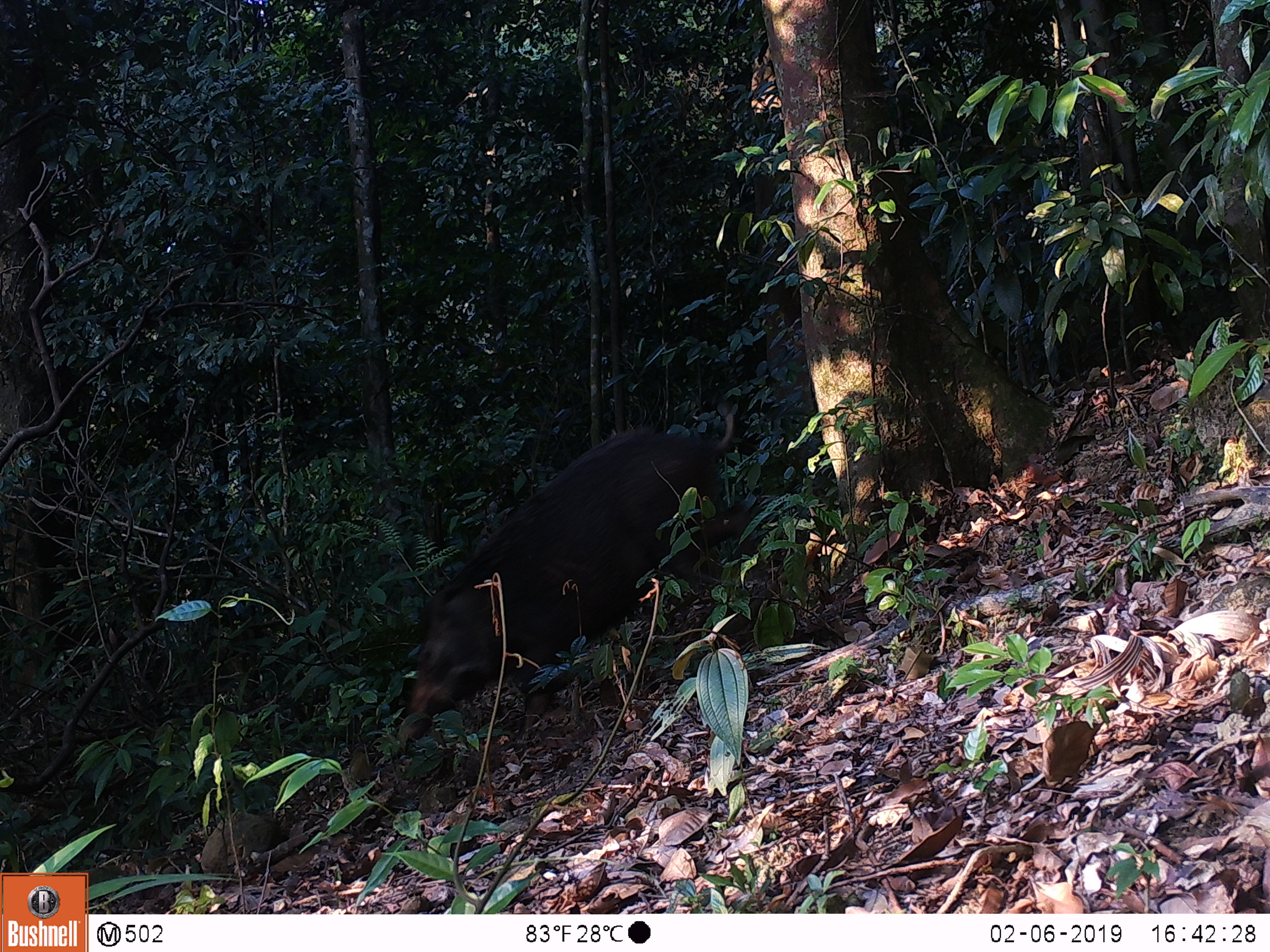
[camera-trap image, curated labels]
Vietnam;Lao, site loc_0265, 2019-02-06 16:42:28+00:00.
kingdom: Animalia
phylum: Chordata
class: Mammalia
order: Artiodactyla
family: Suidae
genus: Sus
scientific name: Sus scrofa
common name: eurasian wild pig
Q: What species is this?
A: Eurasian wild pig (Sus scrofa).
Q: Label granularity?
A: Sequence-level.